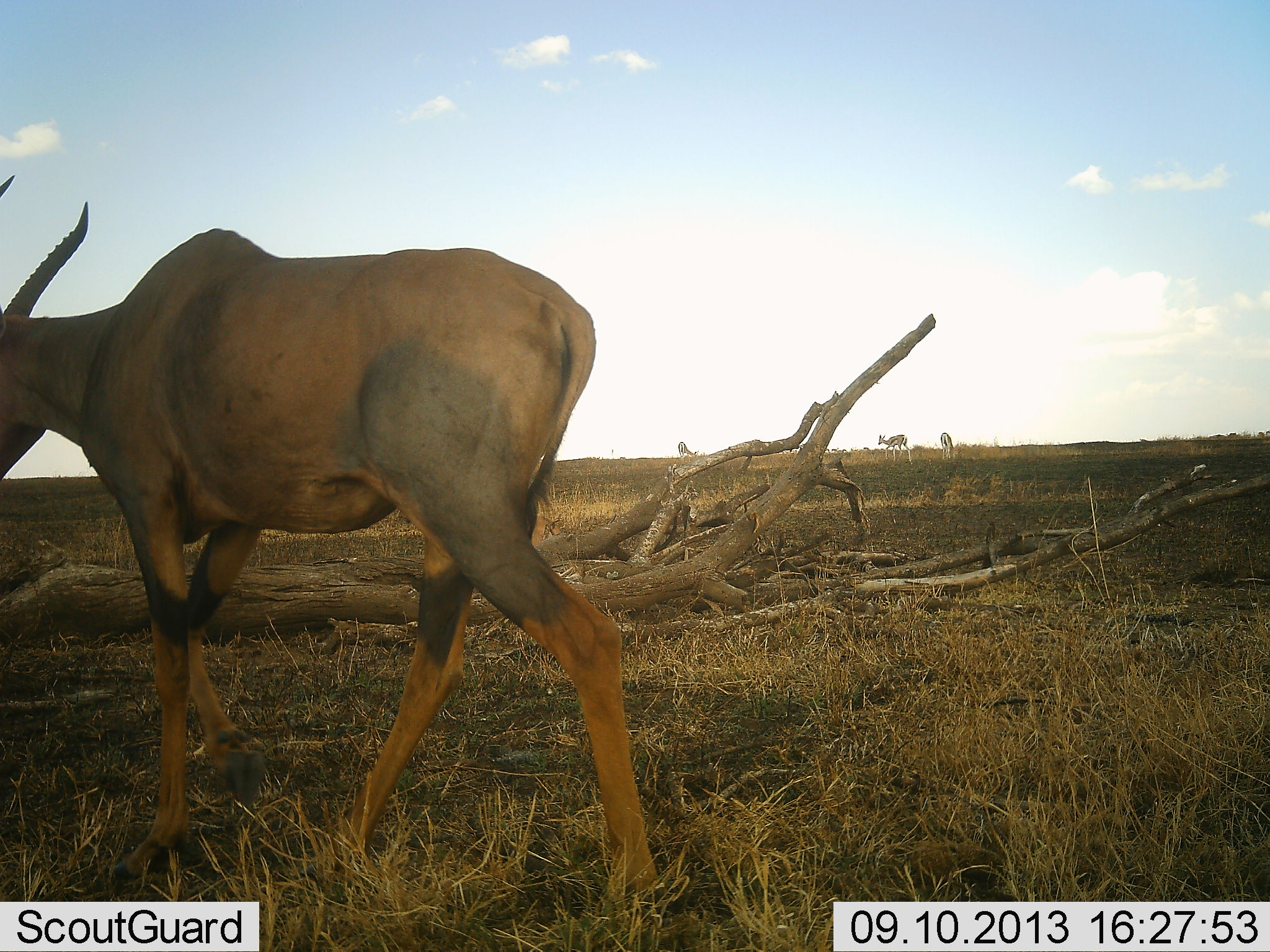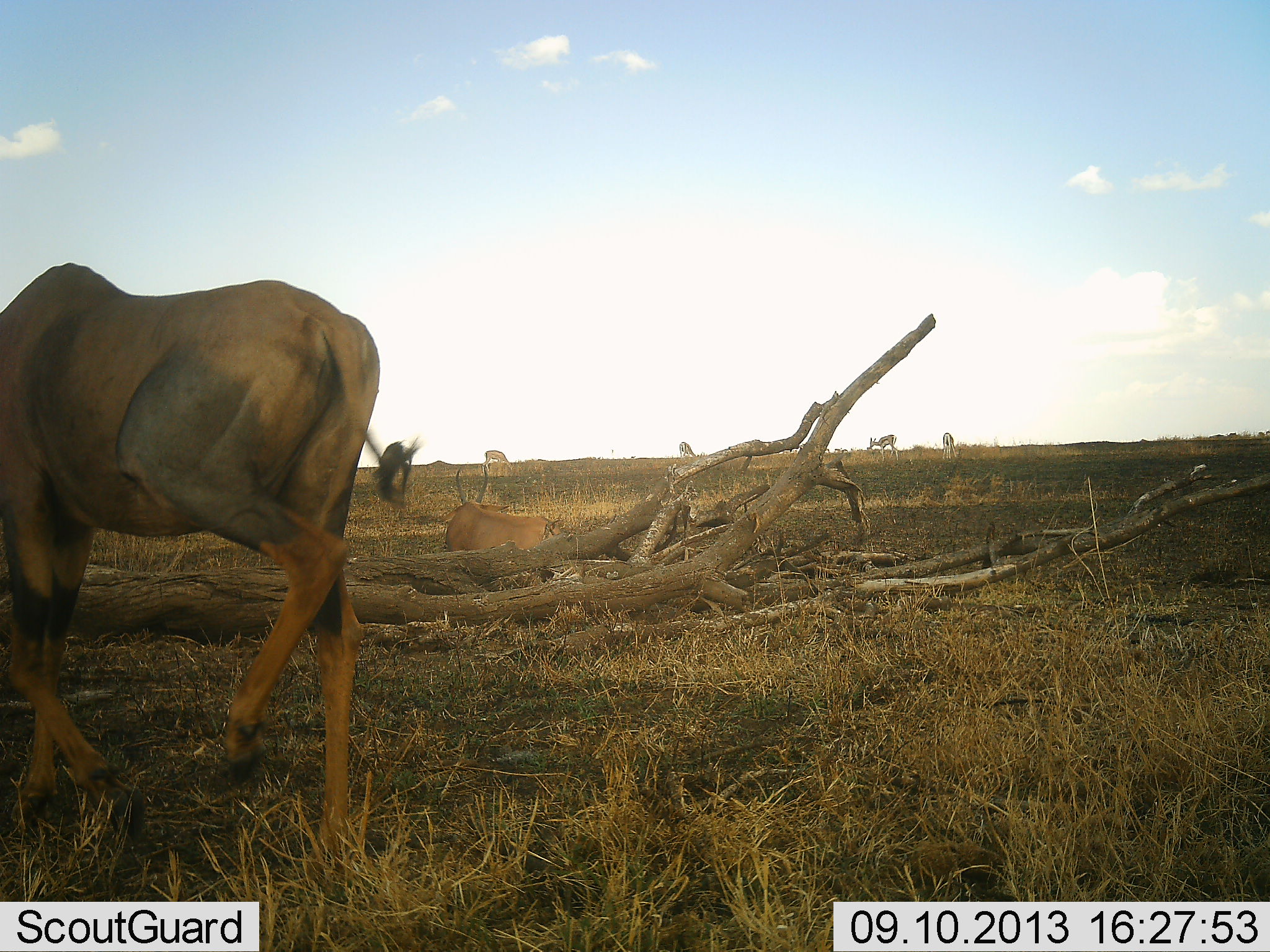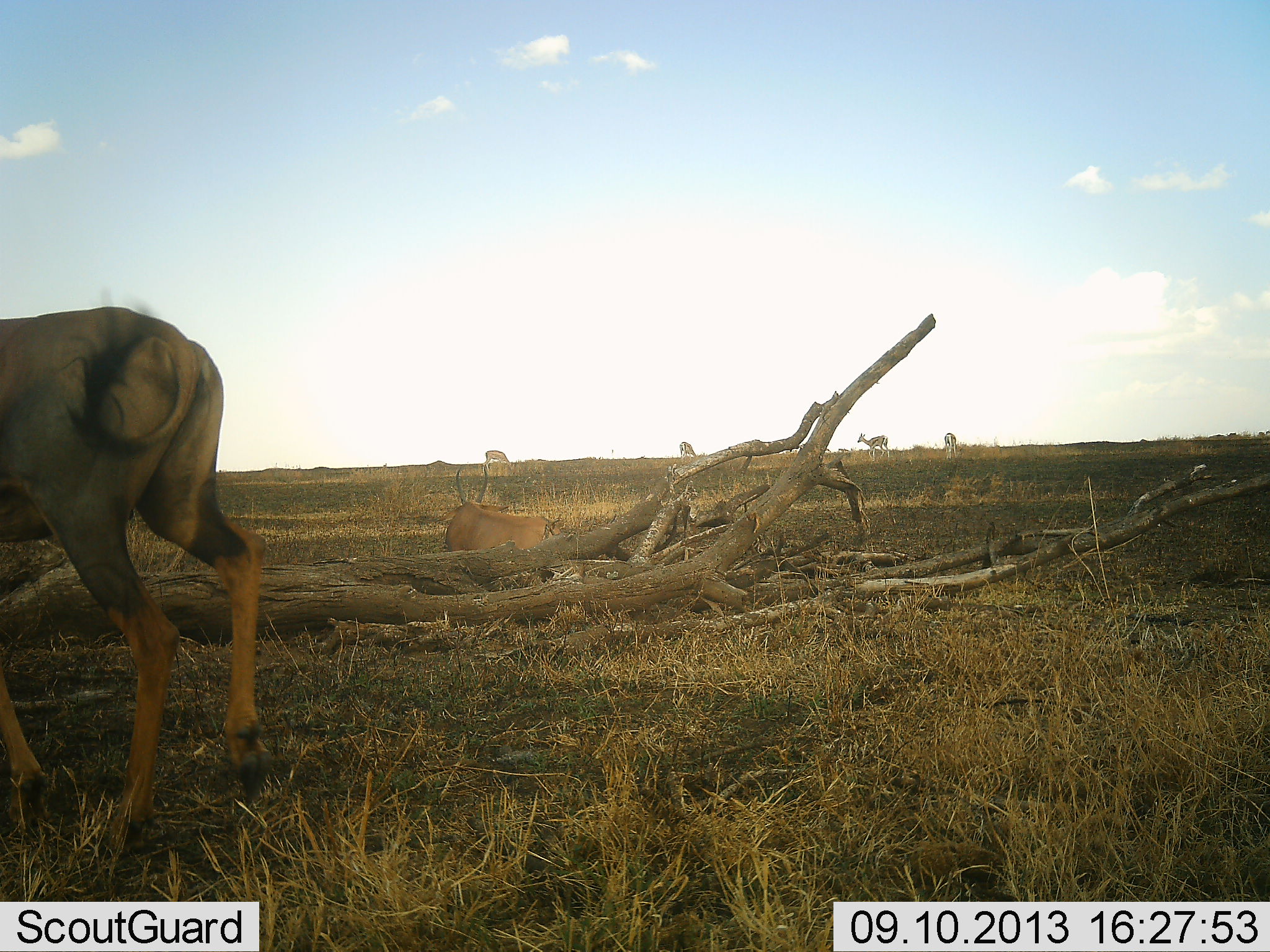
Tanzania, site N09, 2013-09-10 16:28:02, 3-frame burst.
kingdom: Animalia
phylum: Chordata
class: Mammalia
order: Artiodactyla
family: Bovidae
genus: Damaliscus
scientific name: Damaliscus lunatus jimela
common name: topi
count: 1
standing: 15%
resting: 38%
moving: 77%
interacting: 0%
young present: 0%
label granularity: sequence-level